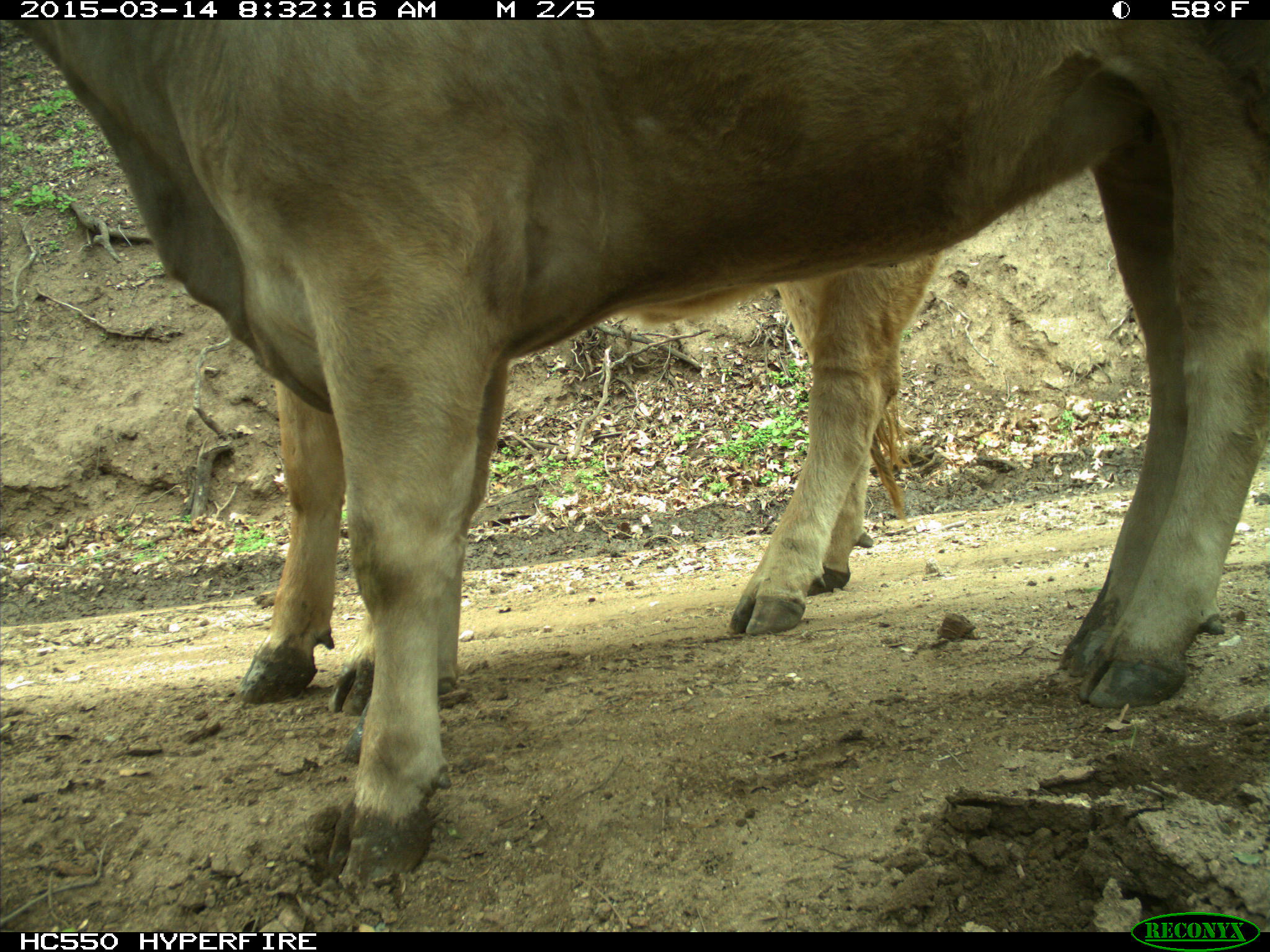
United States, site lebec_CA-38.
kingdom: Animalia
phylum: Chordata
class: Mammalia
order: Artiodactyla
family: Bovidae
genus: Bos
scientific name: Bos taurus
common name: domestic cow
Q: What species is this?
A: Bos taurus (domestic cow).